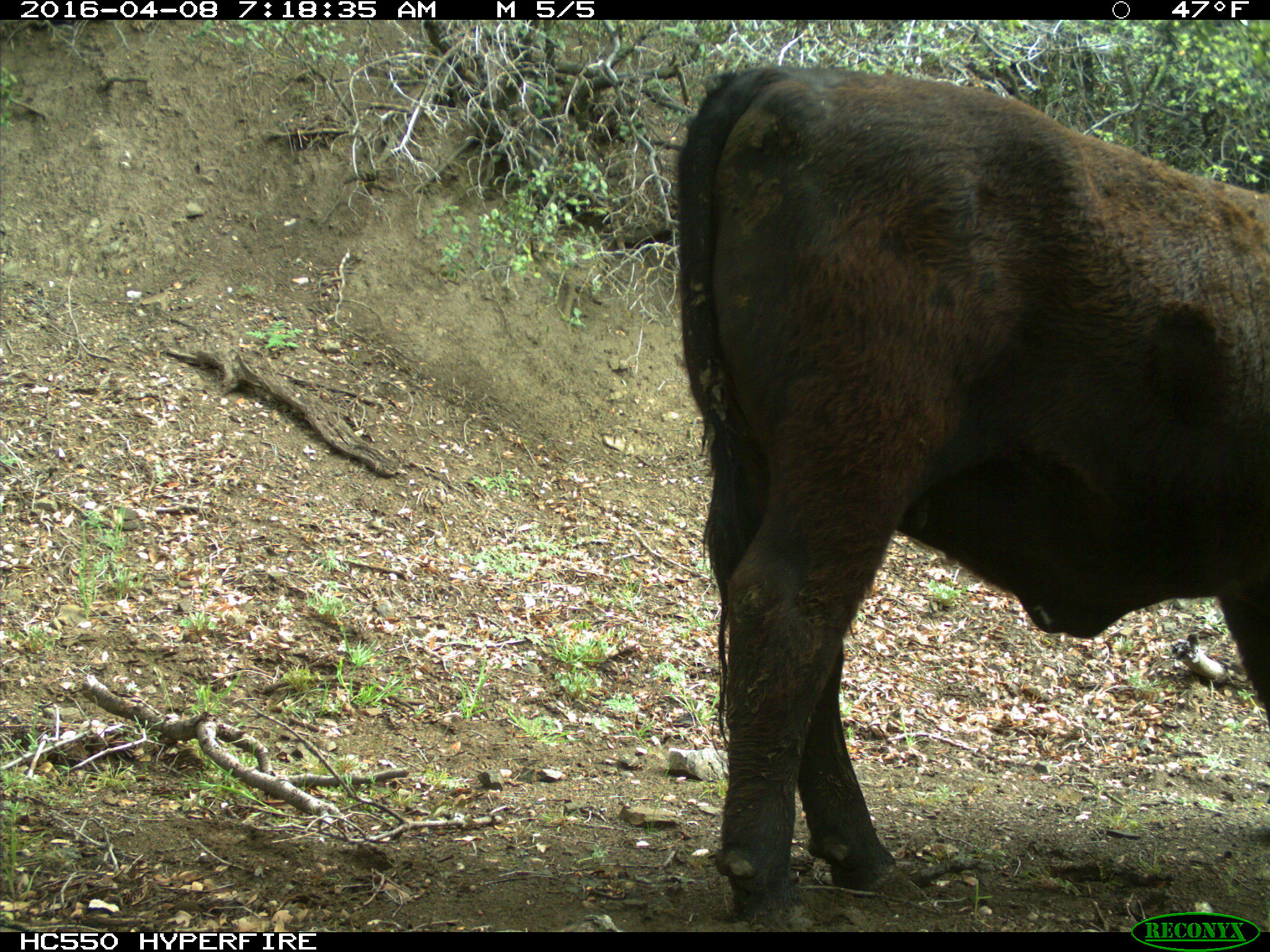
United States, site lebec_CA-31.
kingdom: Animalia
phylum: Chordata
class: Mammalia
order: Artiodactyla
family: Bovidae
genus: Bos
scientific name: Bos taurus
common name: domestic cow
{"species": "Bos taurus (domestic cow)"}